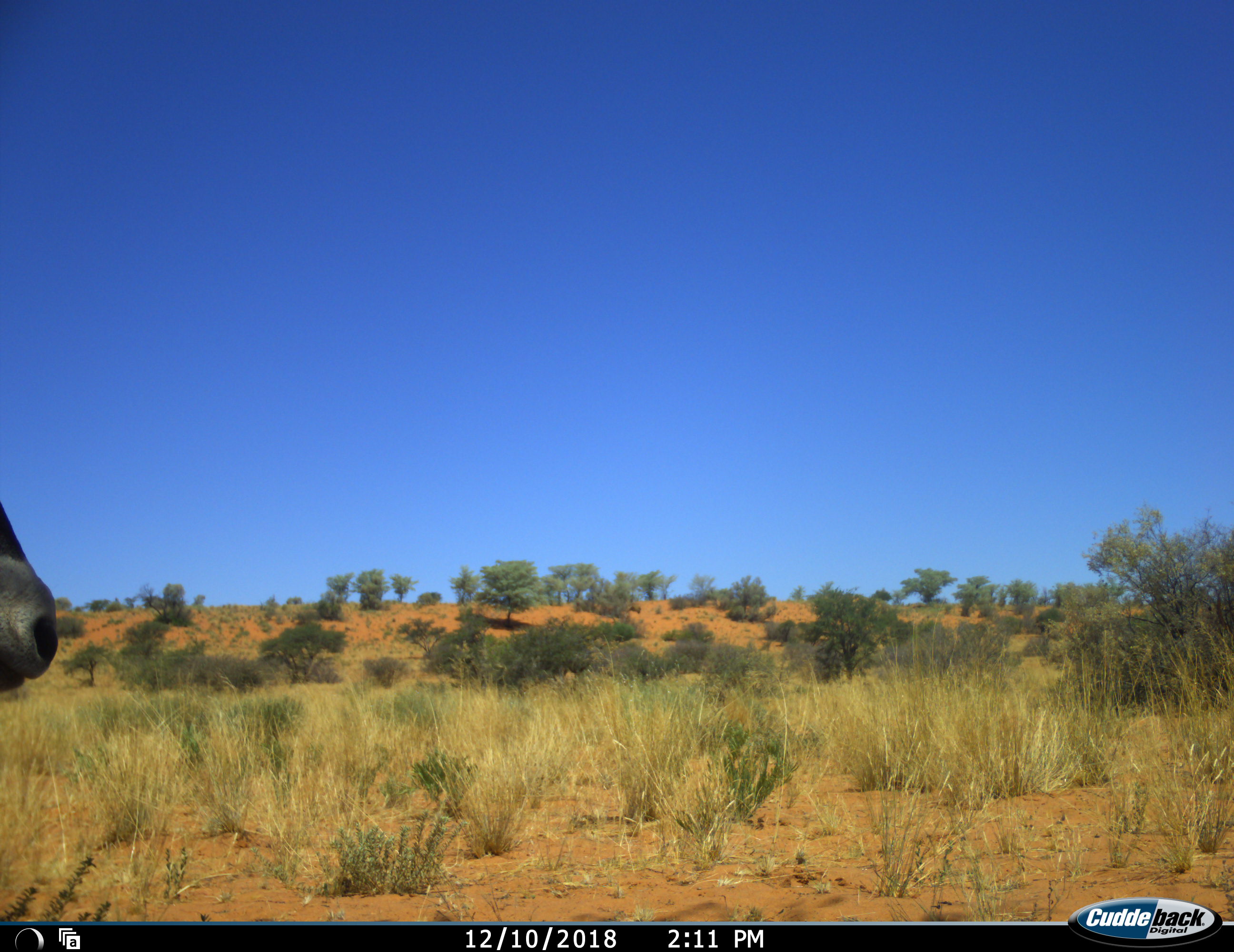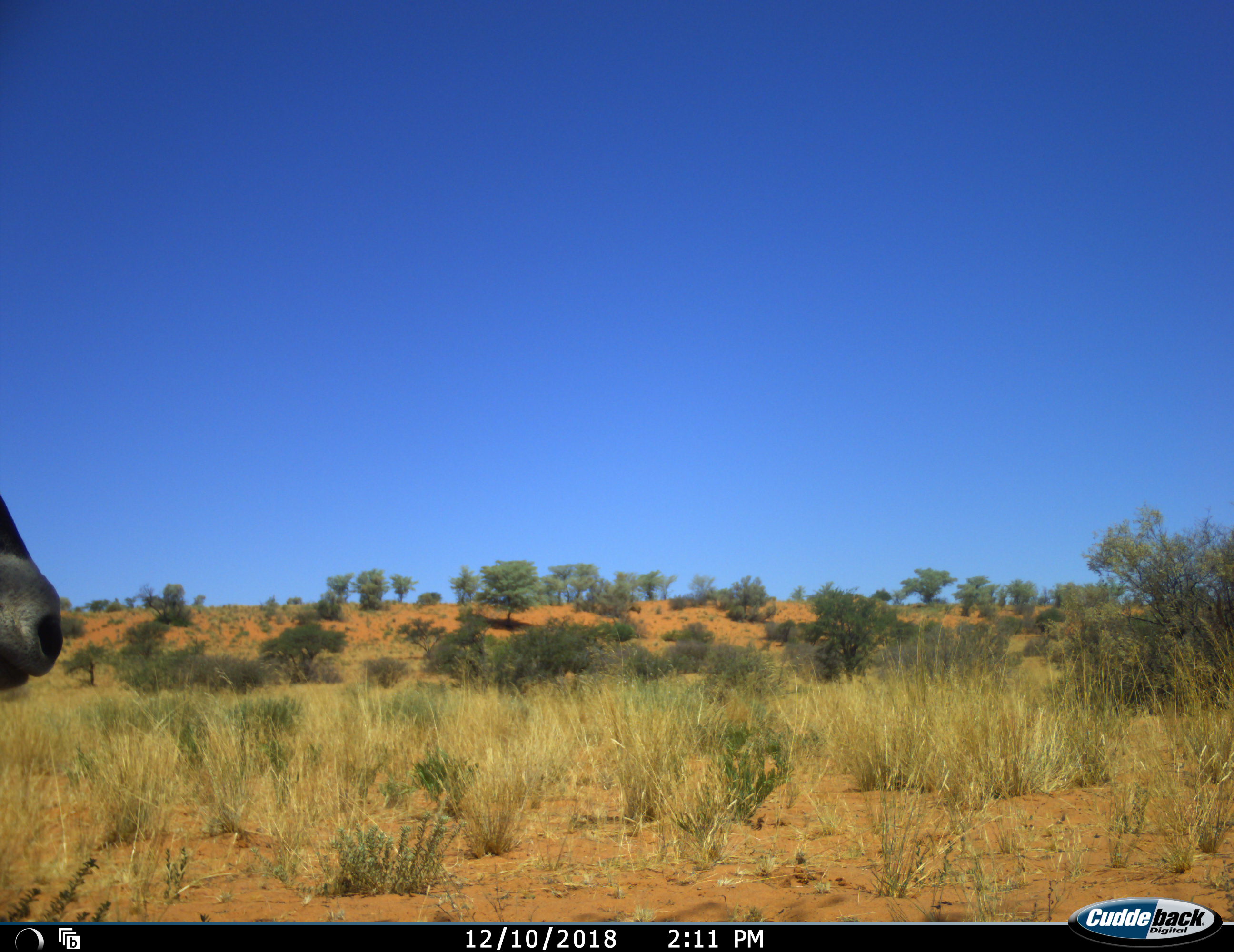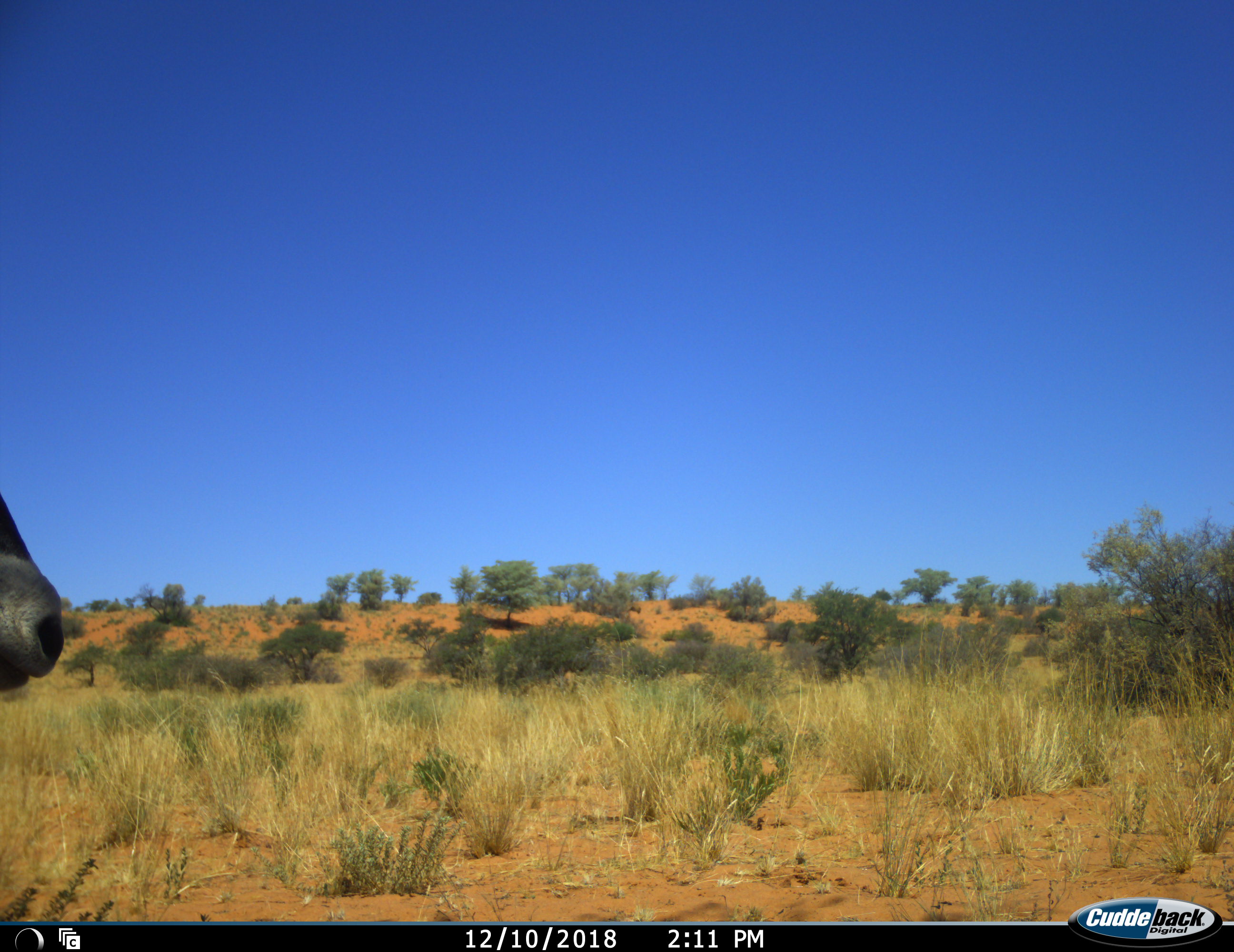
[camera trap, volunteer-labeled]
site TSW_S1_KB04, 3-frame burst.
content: unidentified animal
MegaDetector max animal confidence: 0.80